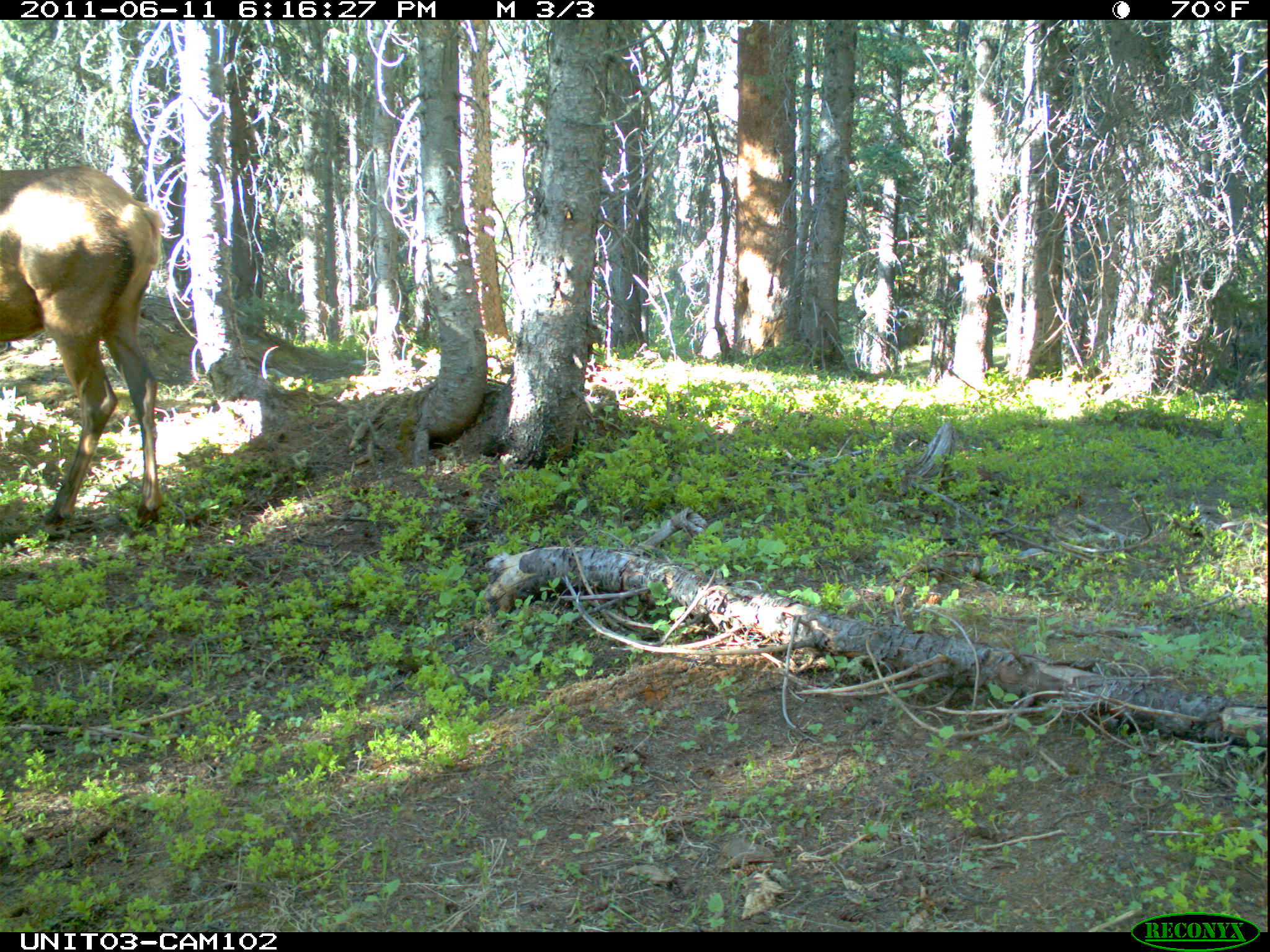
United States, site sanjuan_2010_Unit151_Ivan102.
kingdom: Animalia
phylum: Chordata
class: Mammalia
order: Artiodactyla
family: Cervidae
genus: Cervus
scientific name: Cervus elaphus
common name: red deer